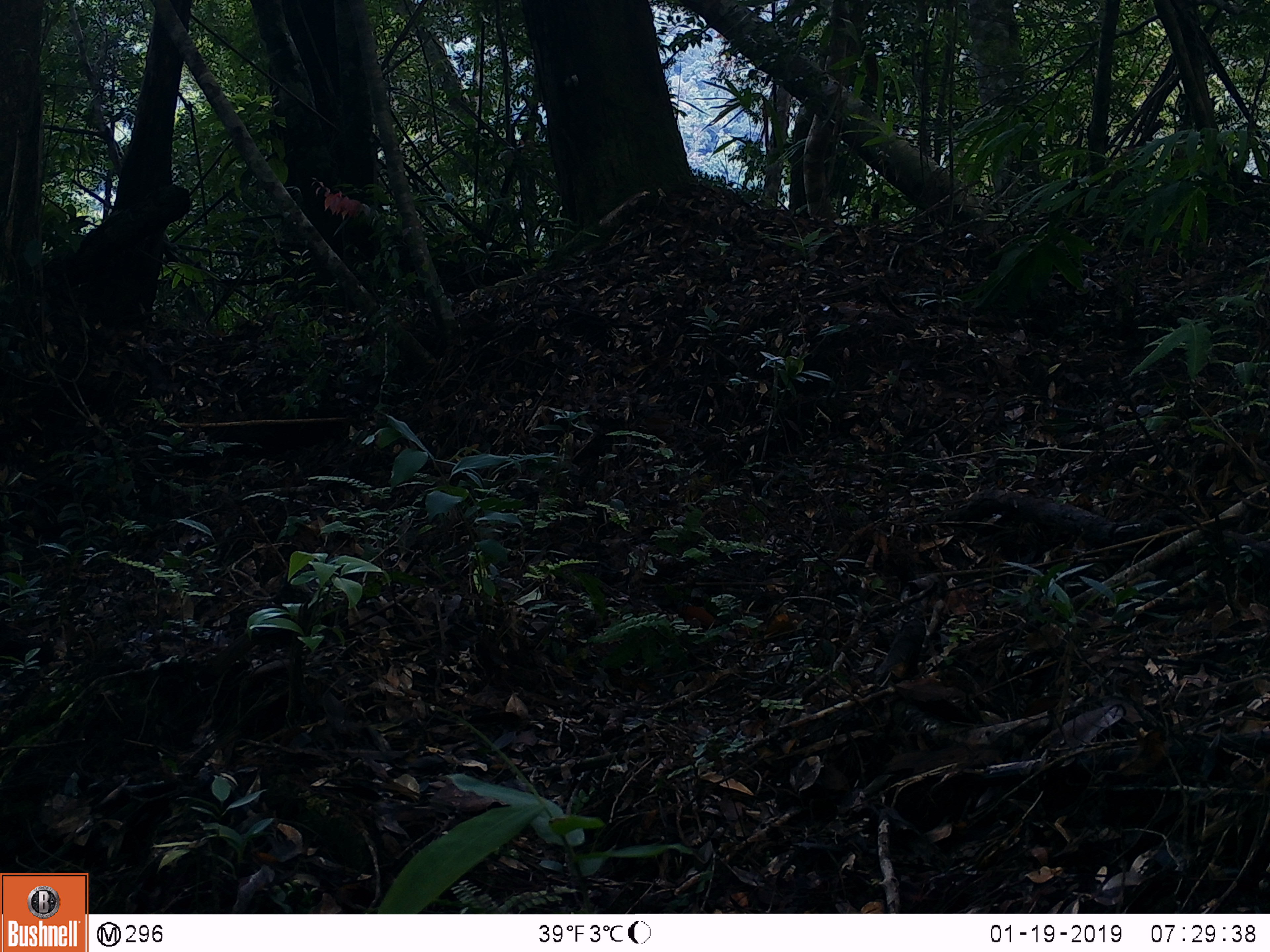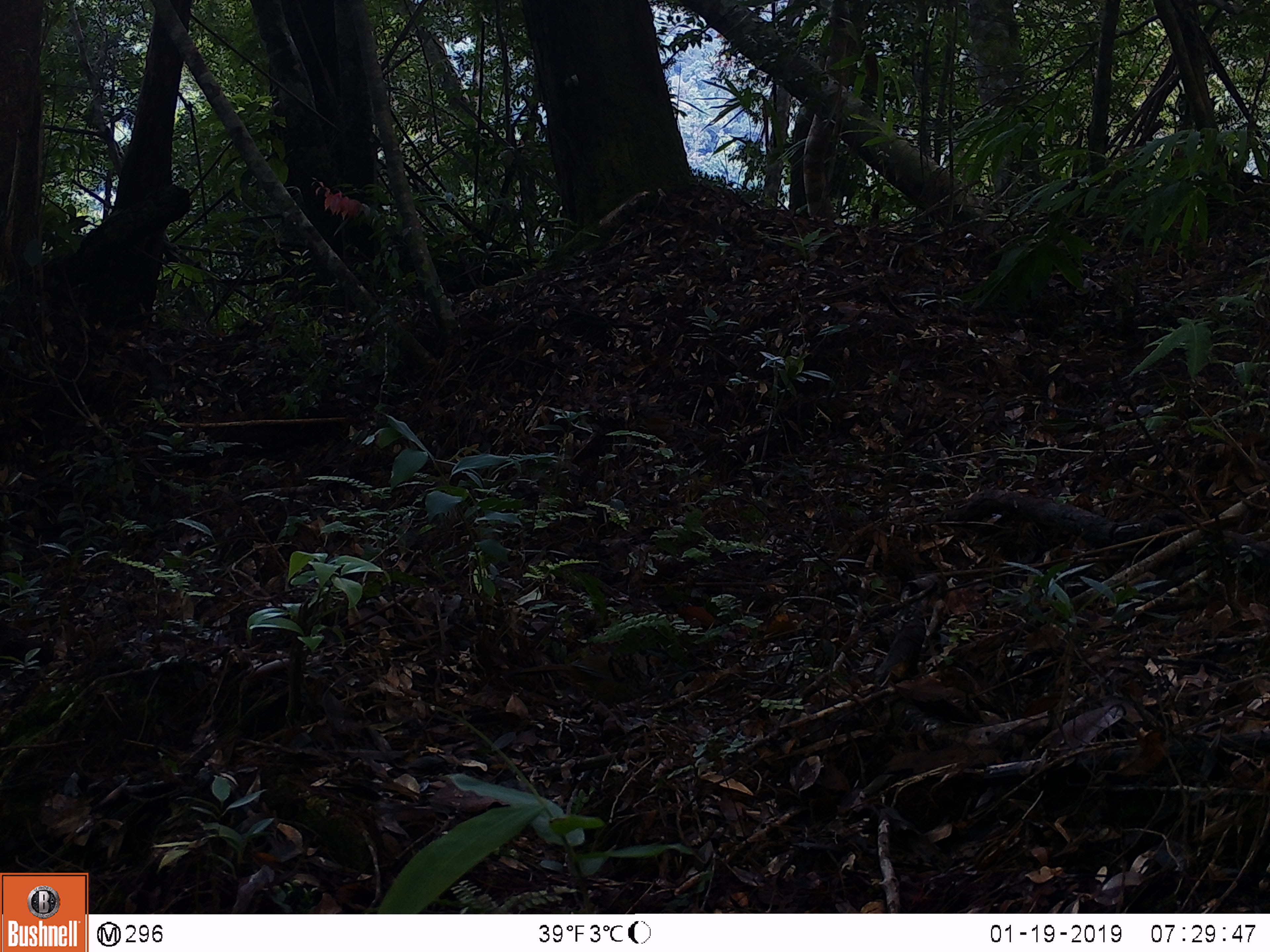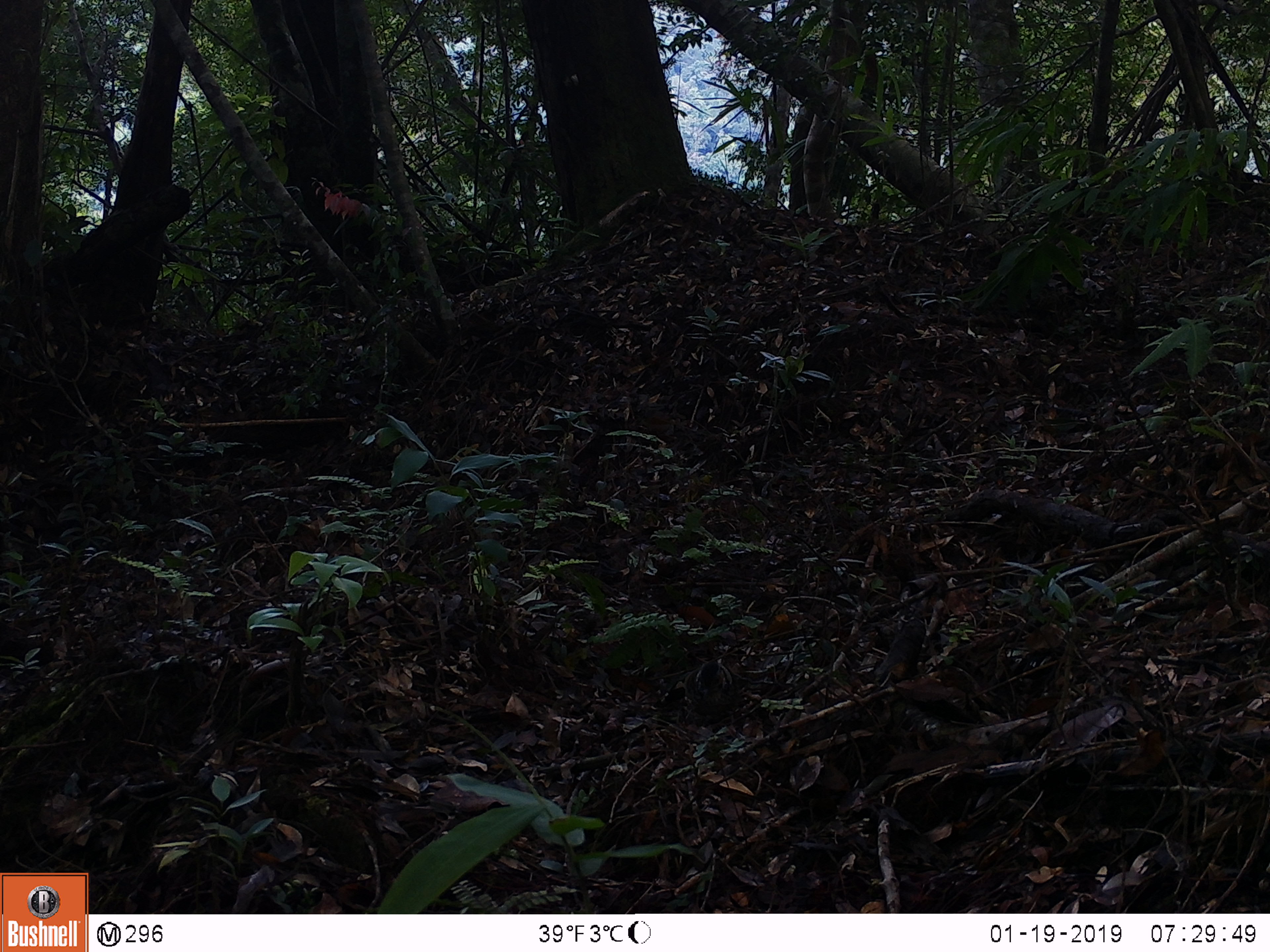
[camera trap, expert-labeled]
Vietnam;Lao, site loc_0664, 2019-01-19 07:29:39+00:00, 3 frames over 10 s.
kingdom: Animalia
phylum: Chordata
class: Aves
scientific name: Aves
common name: bird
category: unidentified bird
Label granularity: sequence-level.